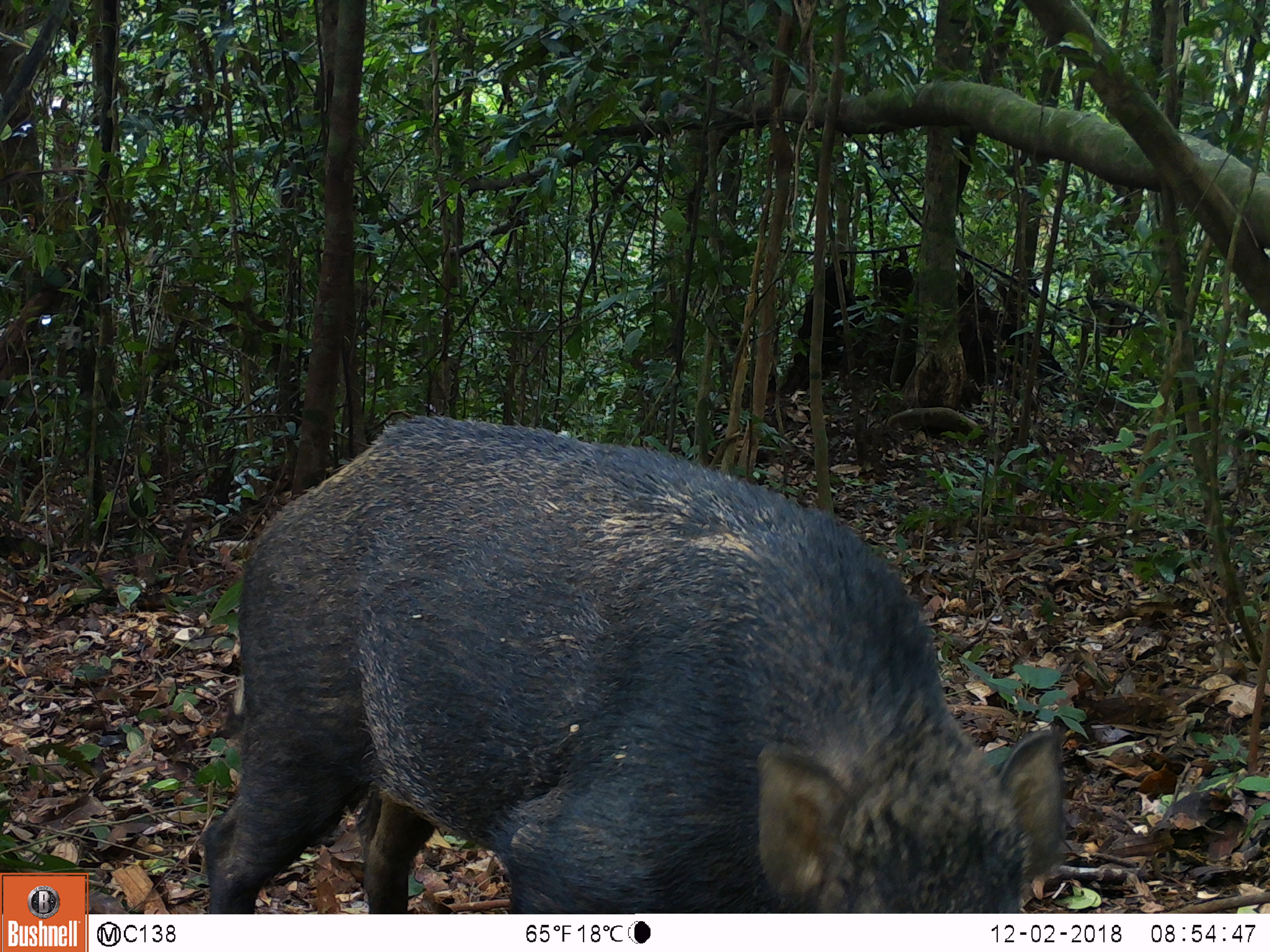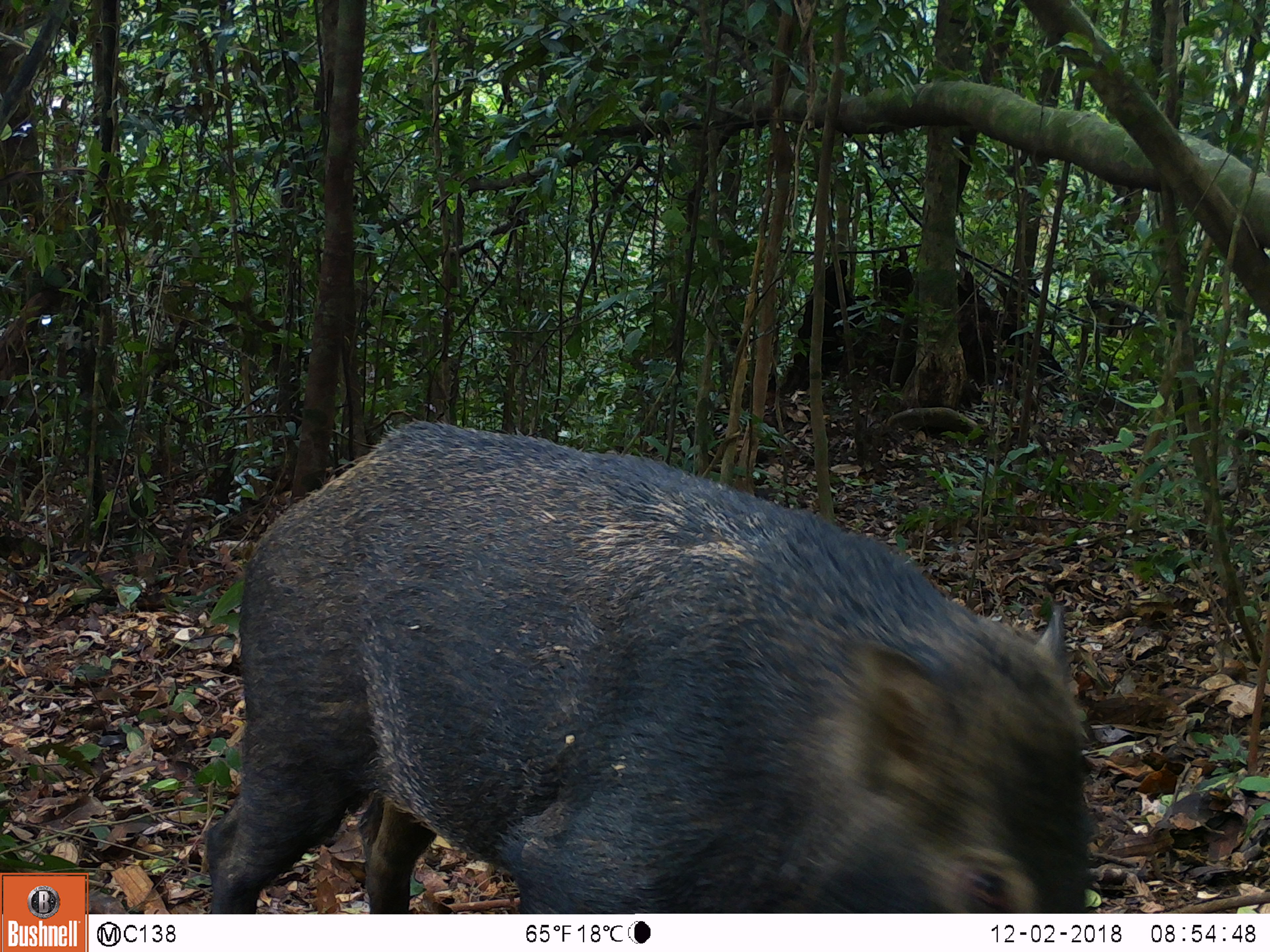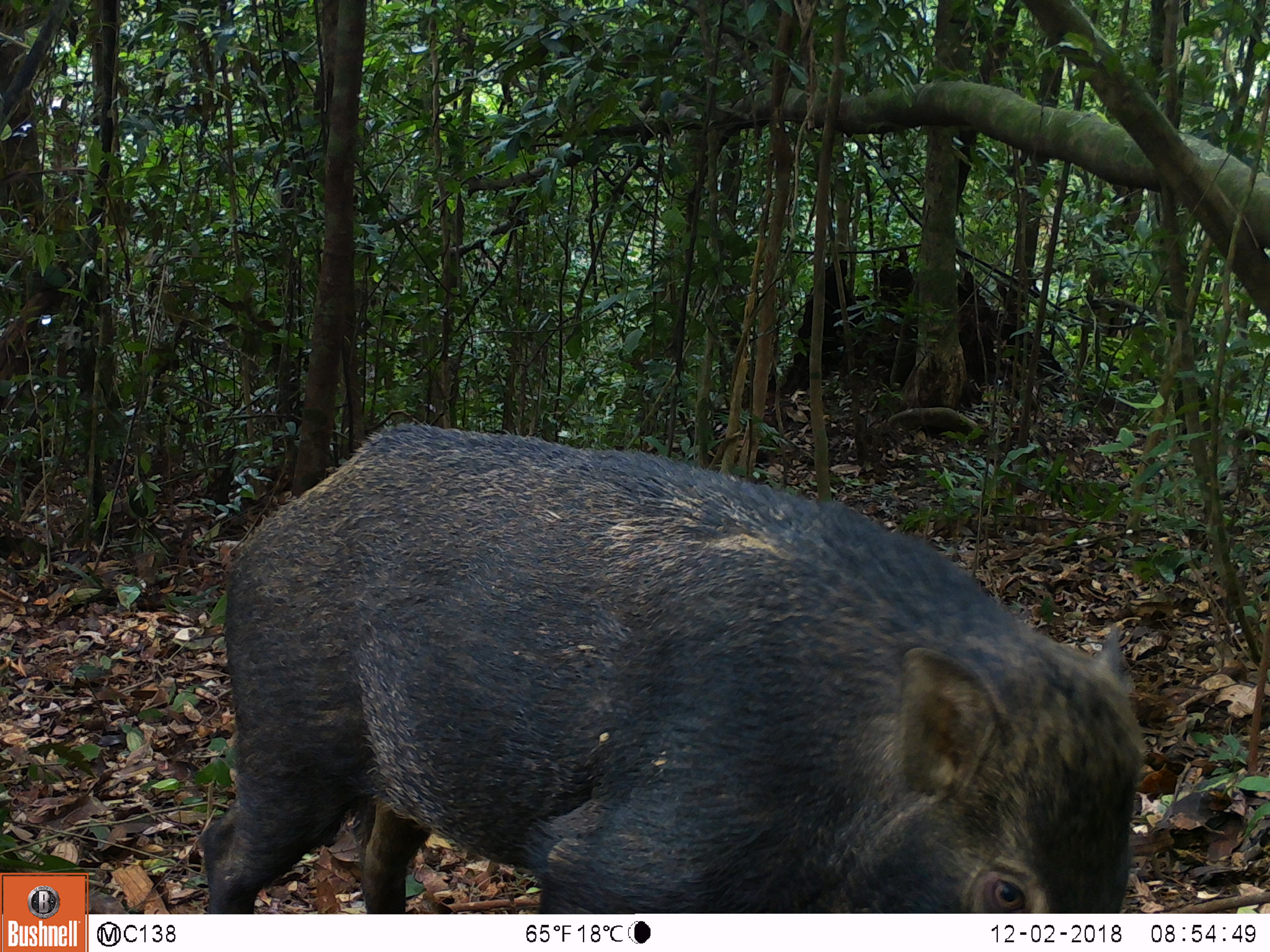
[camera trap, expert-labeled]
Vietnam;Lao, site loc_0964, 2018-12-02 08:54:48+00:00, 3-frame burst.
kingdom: Animalia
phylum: Chordata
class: Mammalia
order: Artiodactyla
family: Suidae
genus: Sus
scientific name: Sus scrofa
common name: eurasian wild pig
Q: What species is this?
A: Eurasian wild pig (Sus scrofa).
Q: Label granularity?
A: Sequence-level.